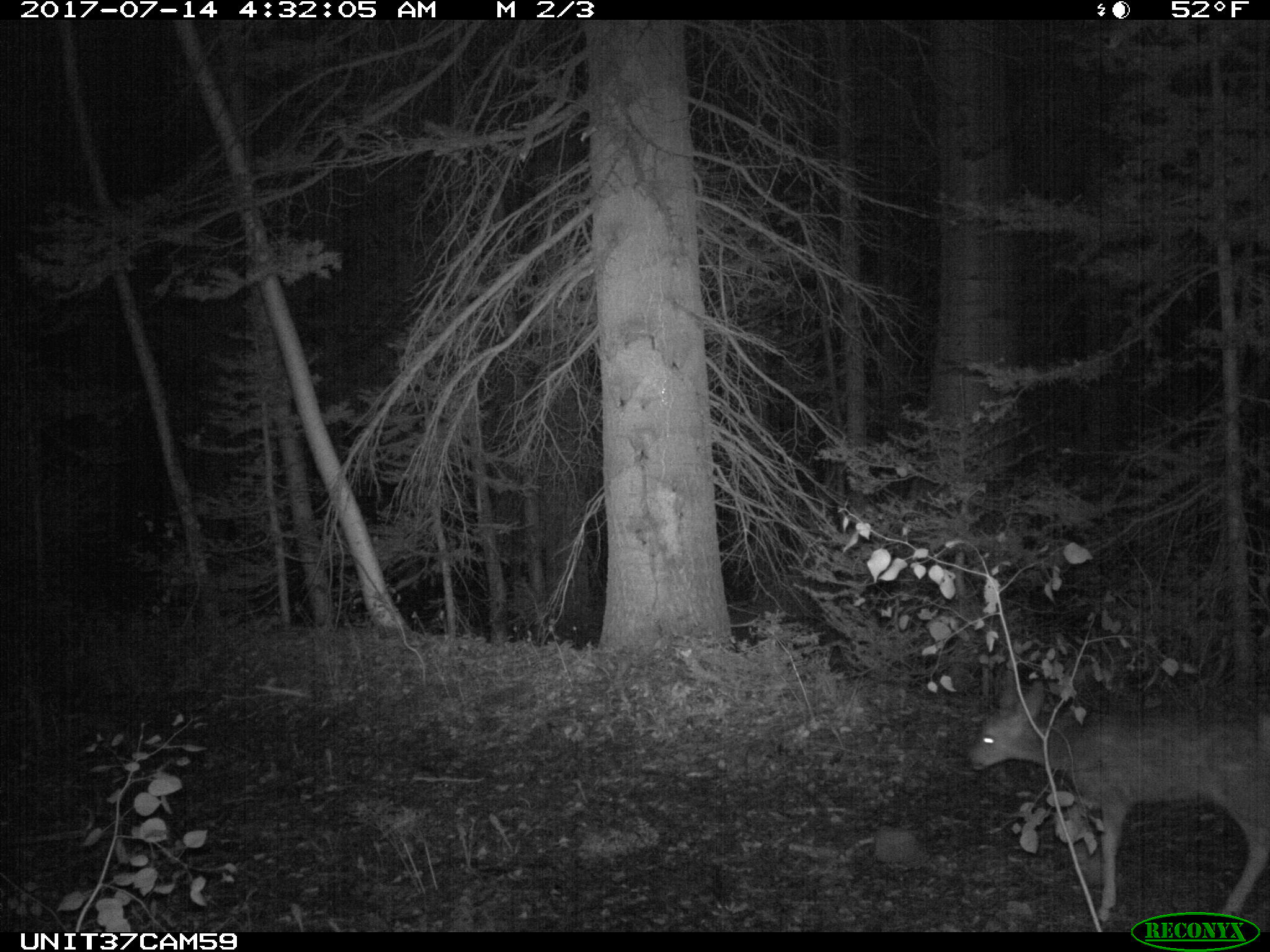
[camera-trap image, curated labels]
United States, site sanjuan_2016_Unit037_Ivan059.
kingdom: Animalia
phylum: Chordata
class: Mammalia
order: Artiodactyla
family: Cervidae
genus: Odocoileus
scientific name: Odocoileus hemionus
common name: mule deer